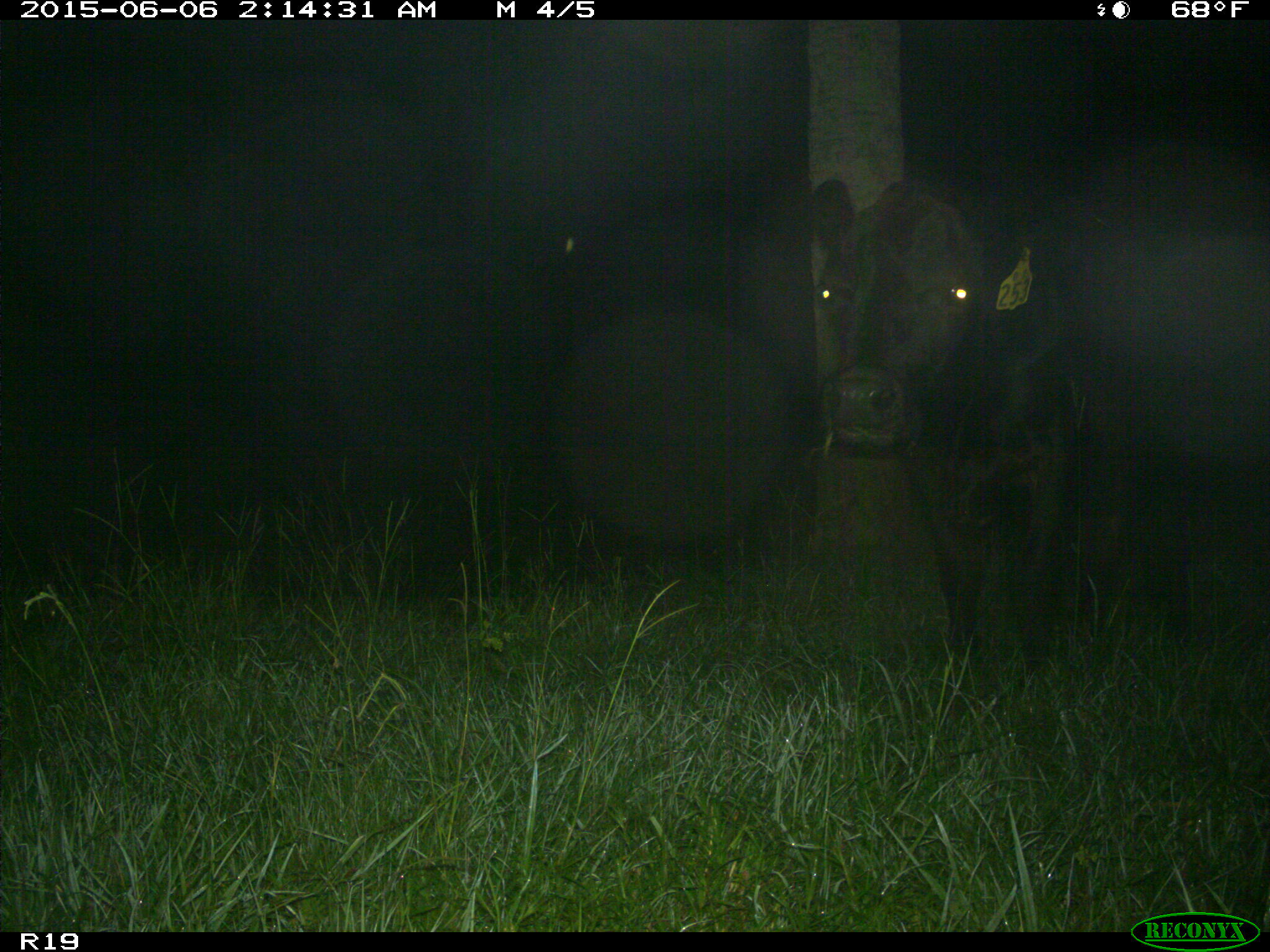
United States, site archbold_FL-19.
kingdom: Animalia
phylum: Chordata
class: Mammalia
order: Artiodactyla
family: Bovidae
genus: Bos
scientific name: Bos taurus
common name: domestic cow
Bos taurus (domestic cow).